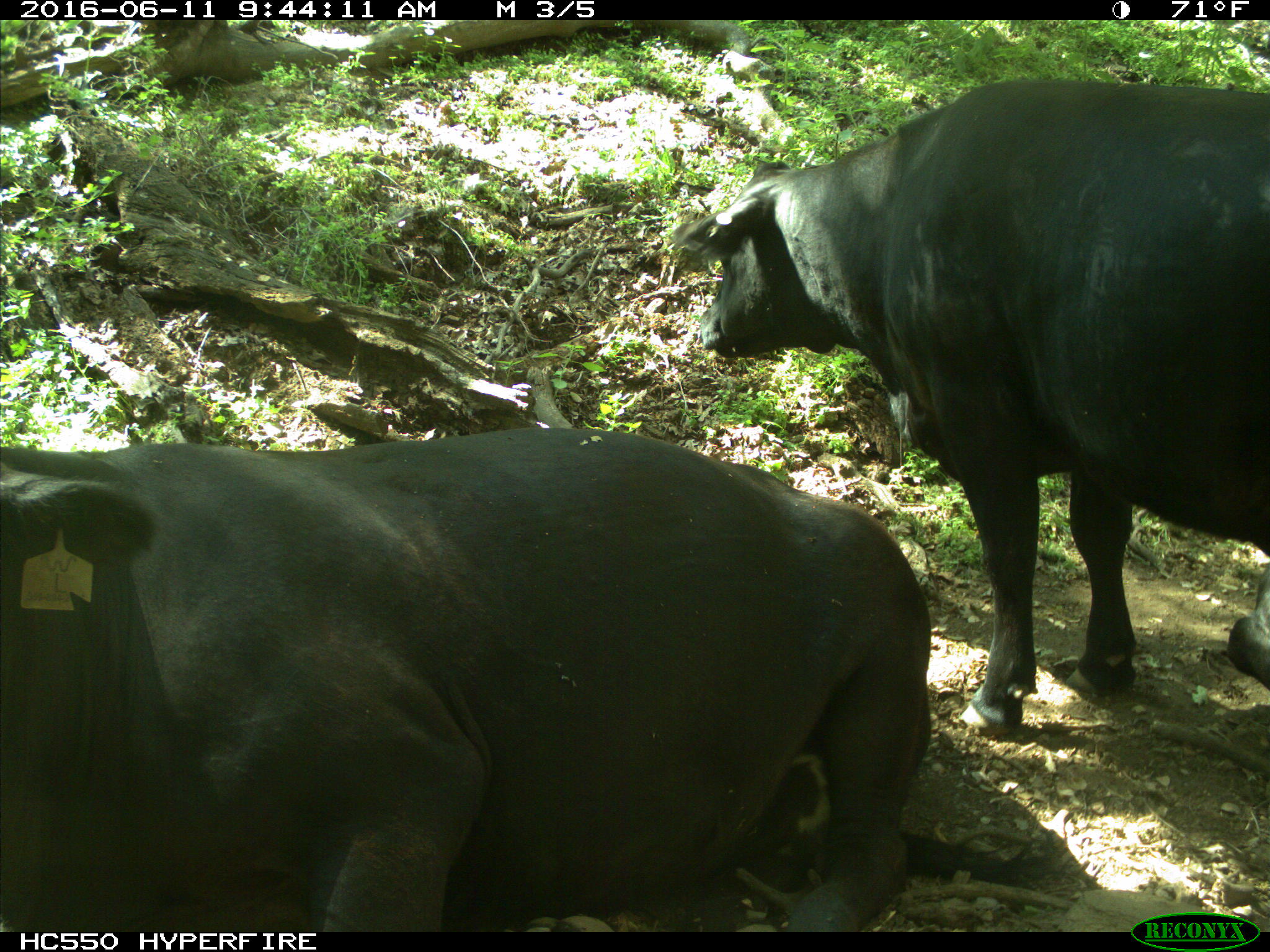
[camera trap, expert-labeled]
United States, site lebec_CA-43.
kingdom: Animalia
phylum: Chordata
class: Mammalia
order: Artiodactyla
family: Bovidae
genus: Bos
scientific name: Bos taurus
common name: domestic cow